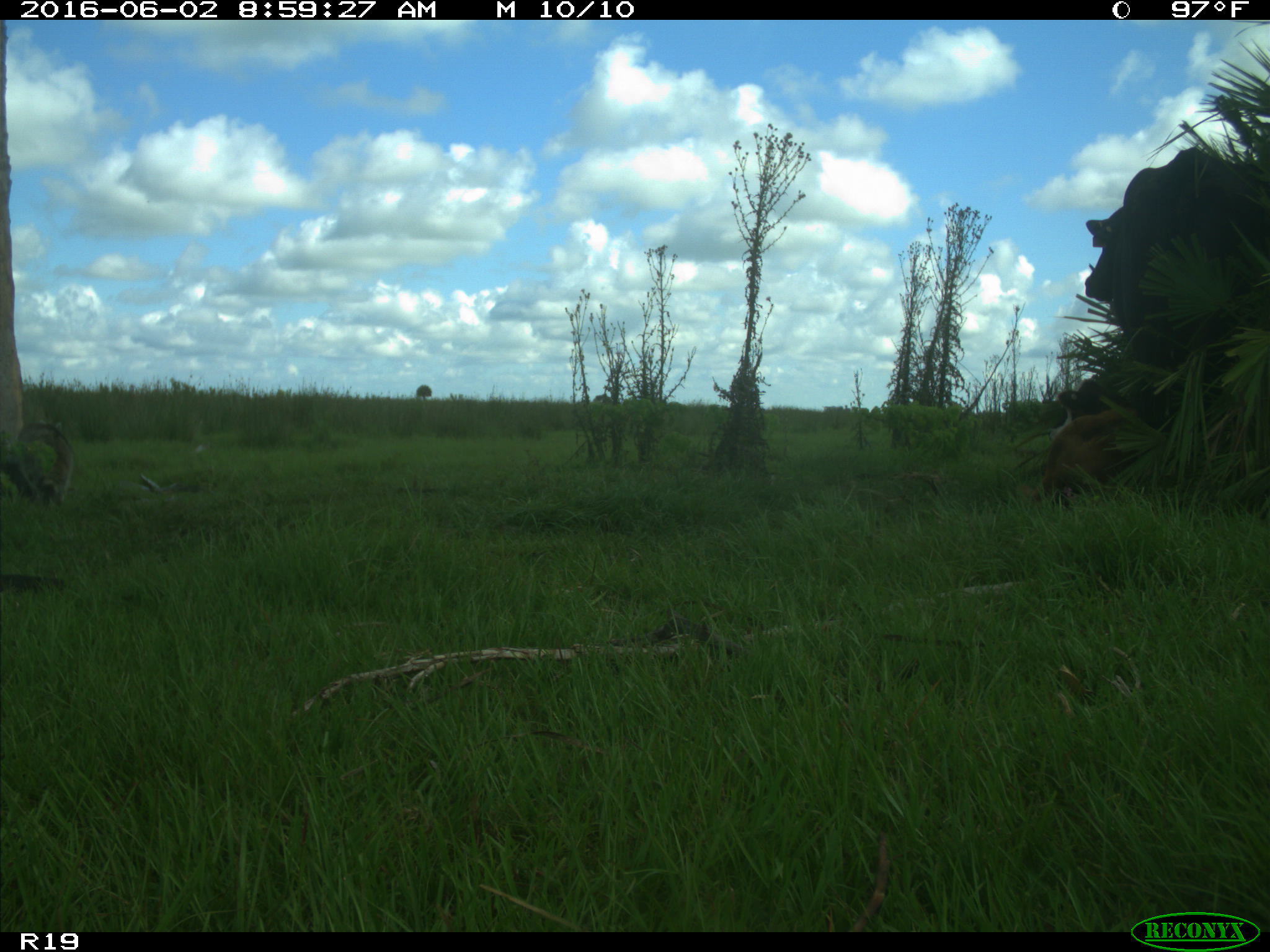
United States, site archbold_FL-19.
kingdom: Animalia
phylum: Chordata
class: Mammalia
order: Artiodactyla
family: Bovidae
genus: Bos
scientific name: Bos taurus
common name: domestic cow